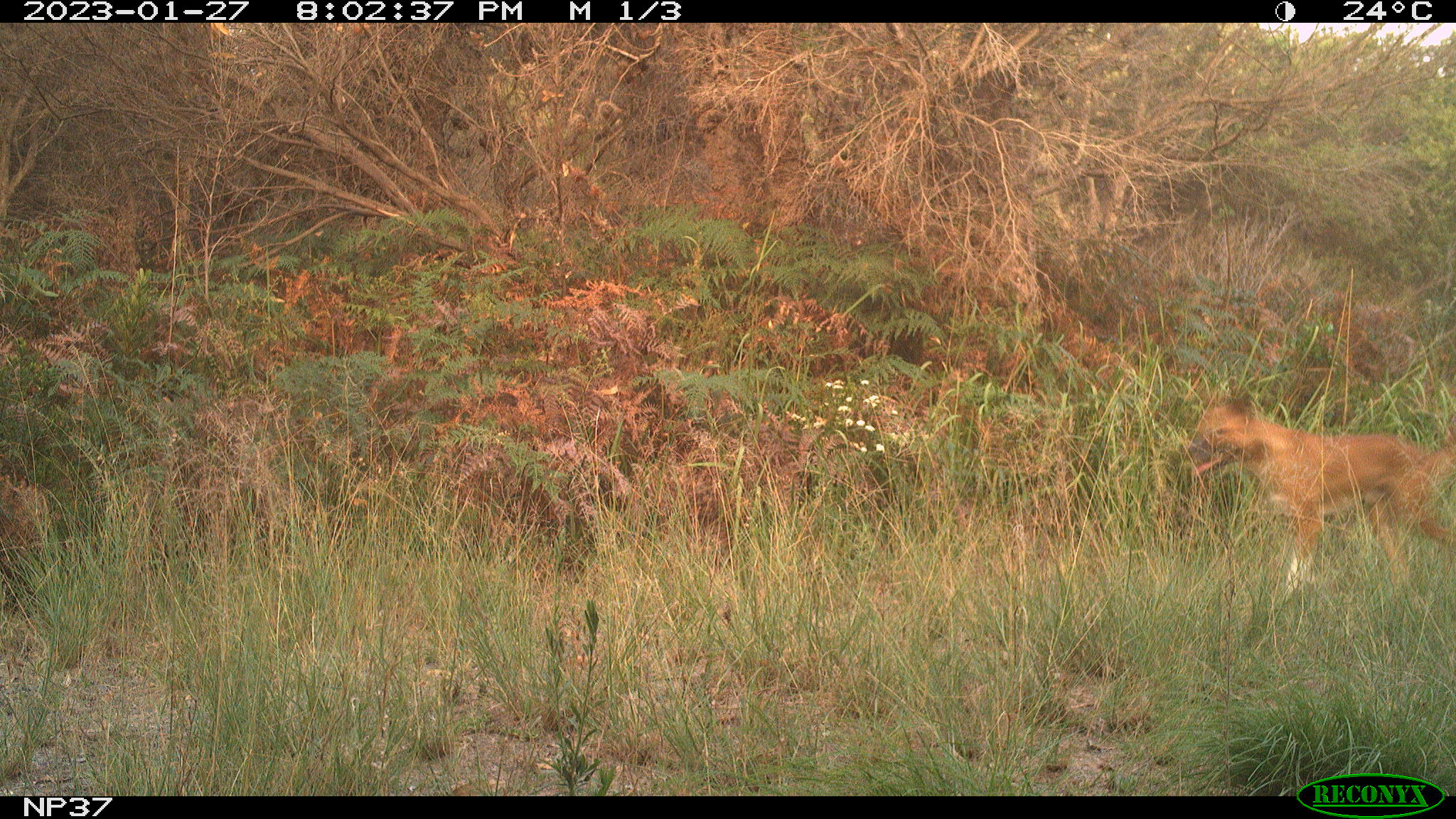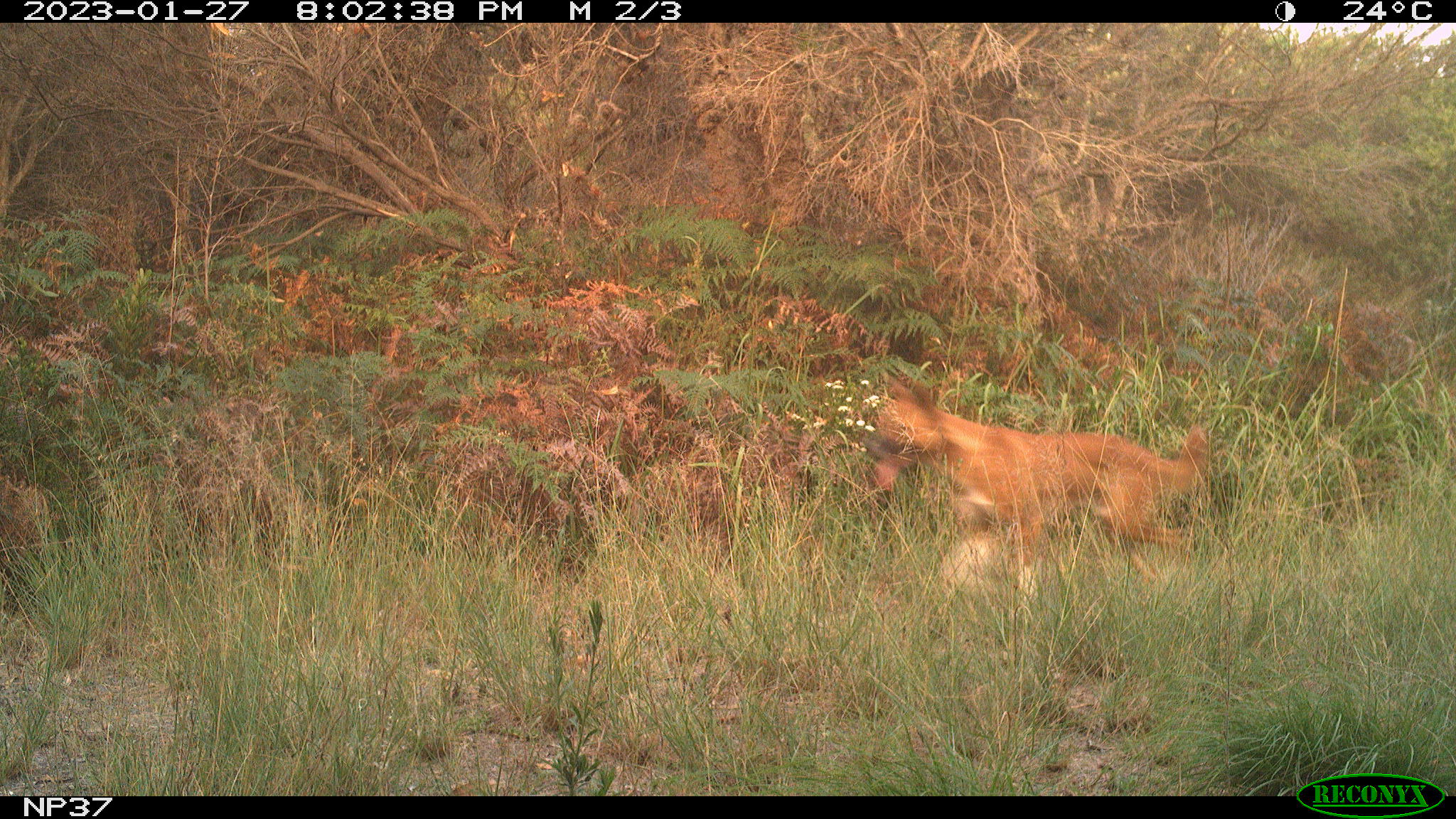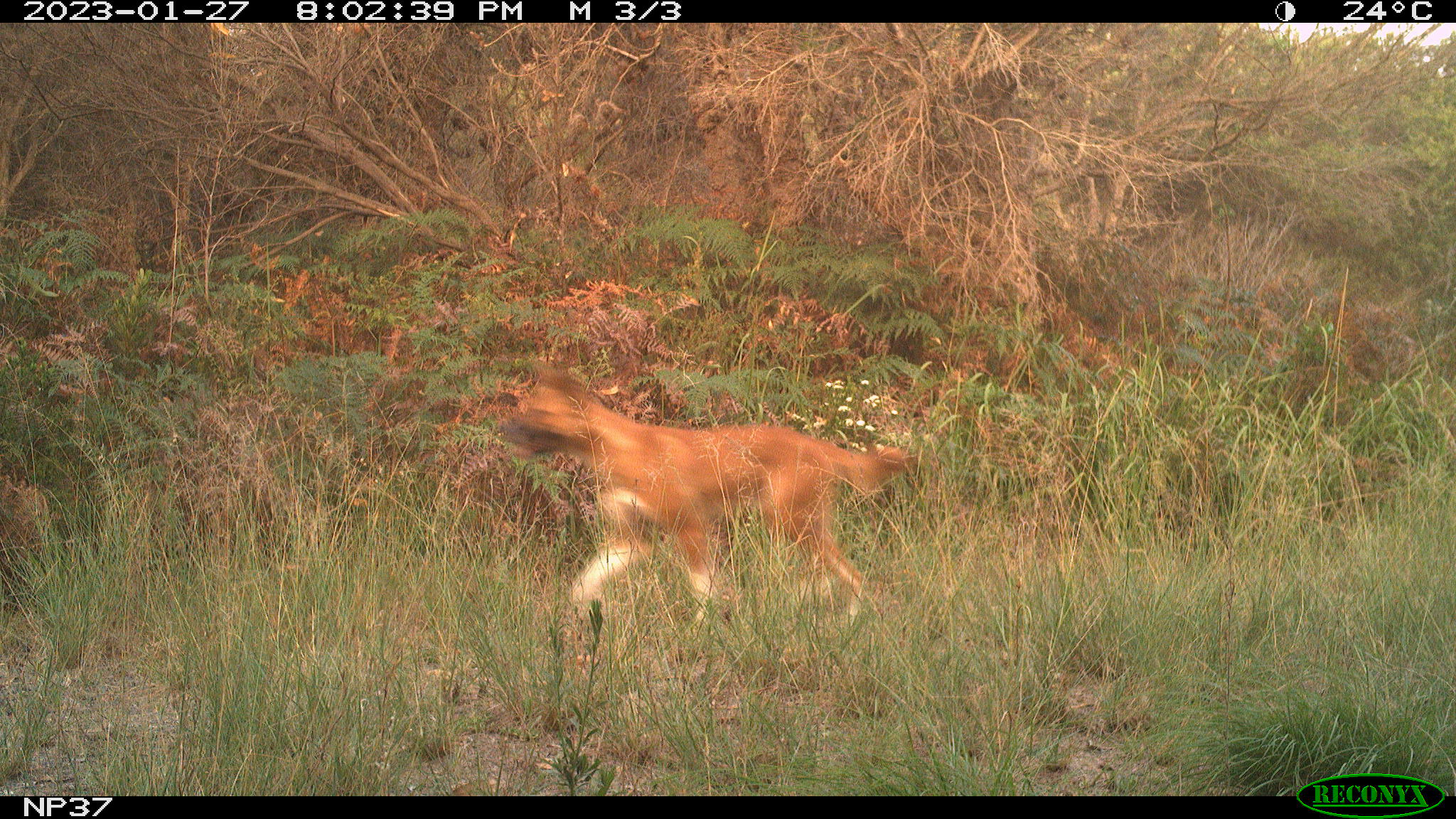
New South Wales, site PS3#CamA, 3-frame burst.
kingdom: Animalia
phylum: Chordata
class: Mammalia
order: Carnivora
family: Canidae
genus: Canis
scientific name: Canis familiaris dingo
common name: dingo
Dingo (Canis familiaris dingo).